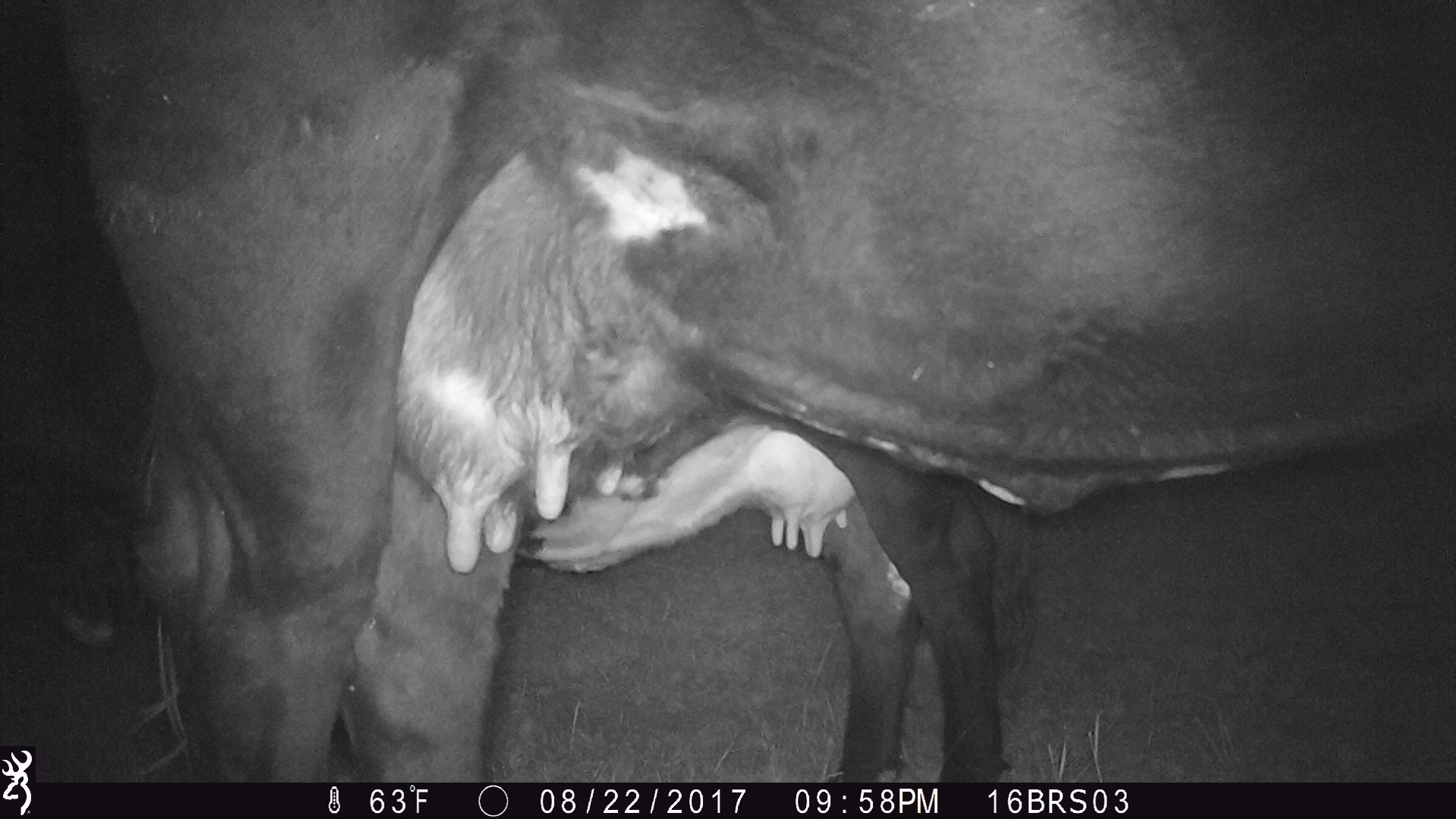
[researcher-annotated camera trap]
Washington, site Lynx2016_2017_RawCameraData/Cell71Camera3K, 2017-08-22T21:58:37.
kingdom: Animalia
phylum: Chordata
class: Mammalia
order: Artiodactyla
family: Bovidae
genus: Bos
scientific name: Bos taurus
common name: domestic cattle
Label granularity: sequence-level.